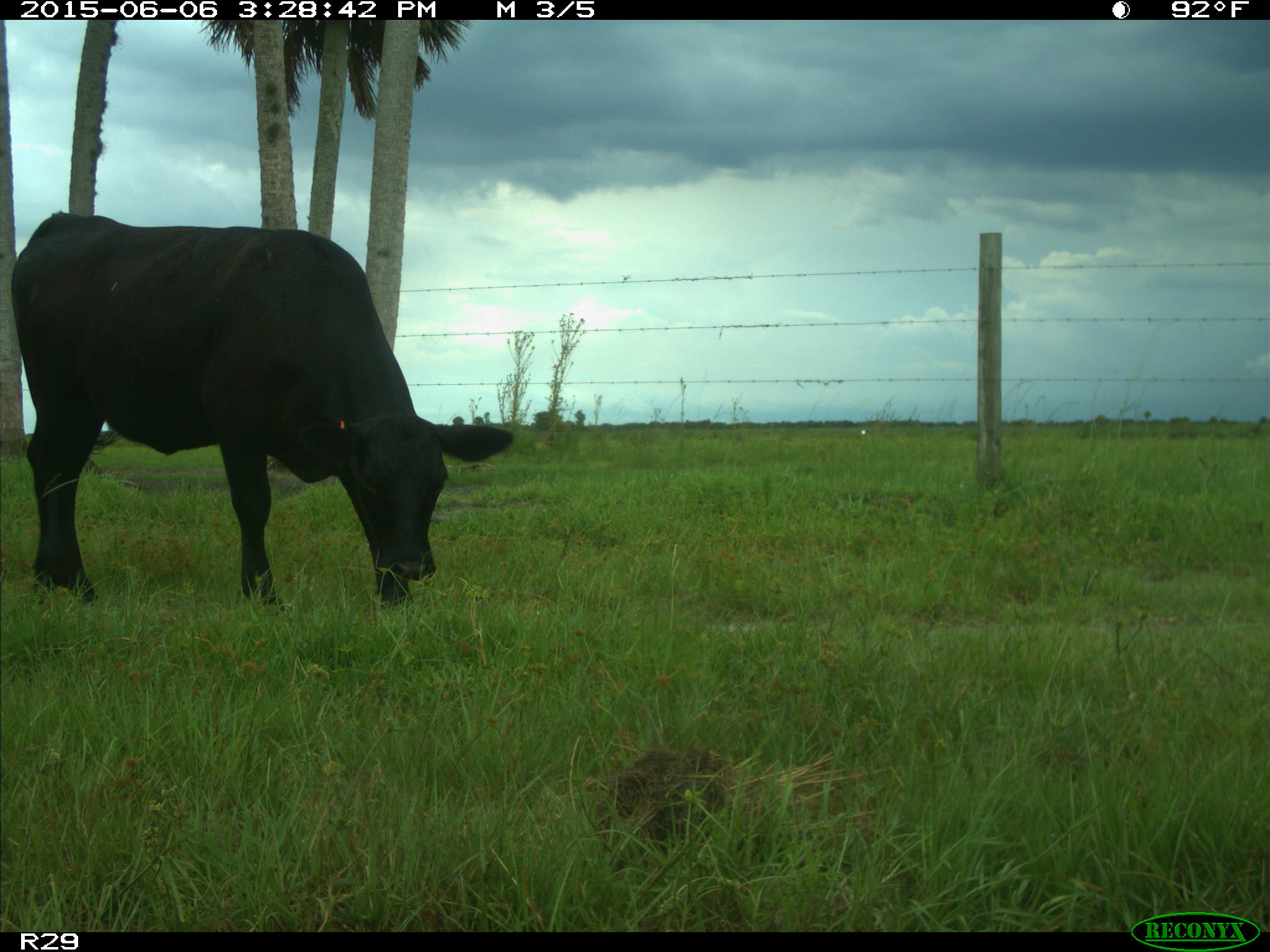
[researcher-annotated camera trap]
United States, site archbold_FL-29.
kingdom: Animalia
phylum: Chordata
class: Mammalia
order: Artiodactyla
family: Bovidae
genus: Bos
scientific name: Bos taurus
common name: domestic cow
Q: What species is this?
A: Bos taurus (domestic cow).